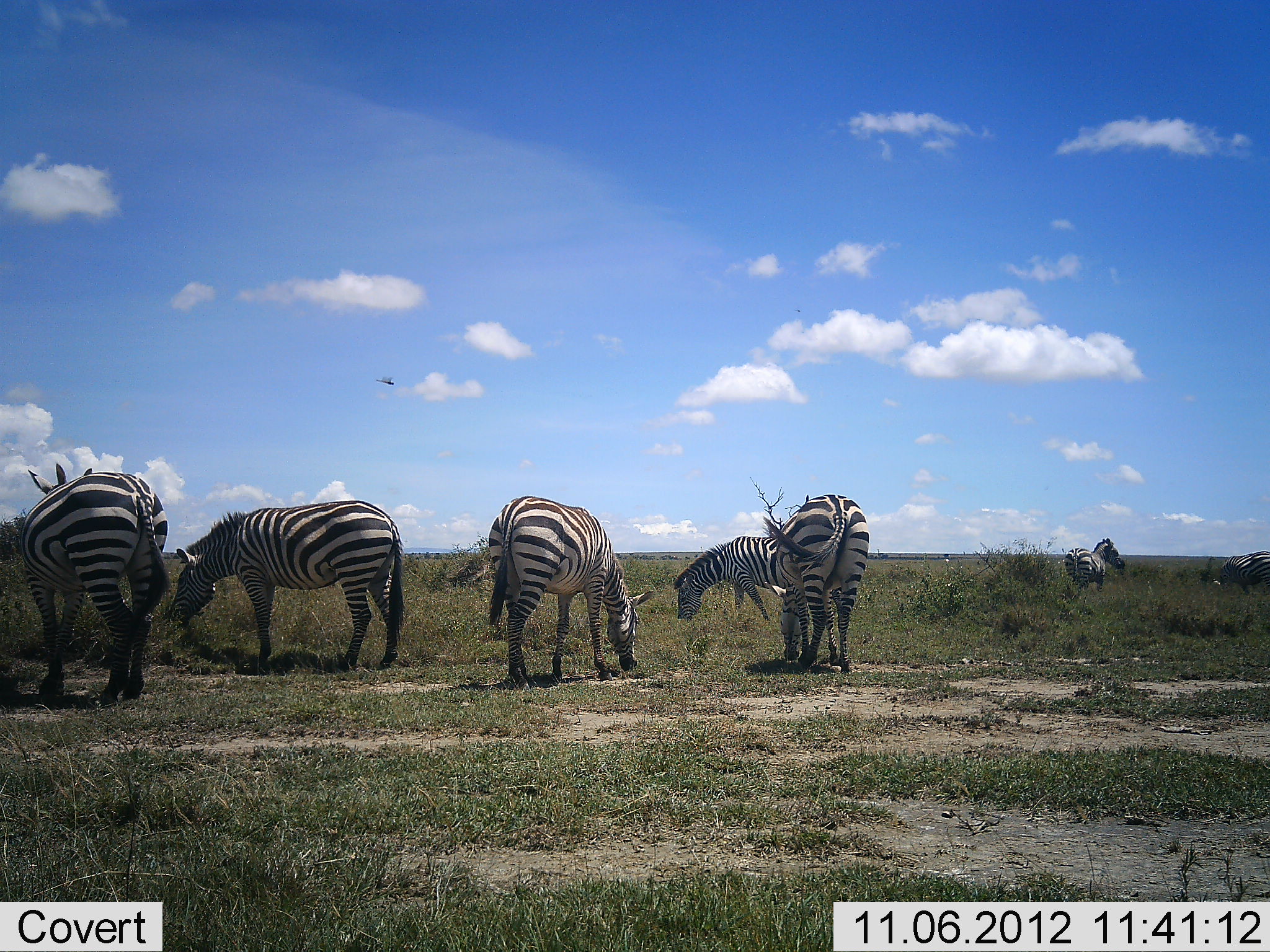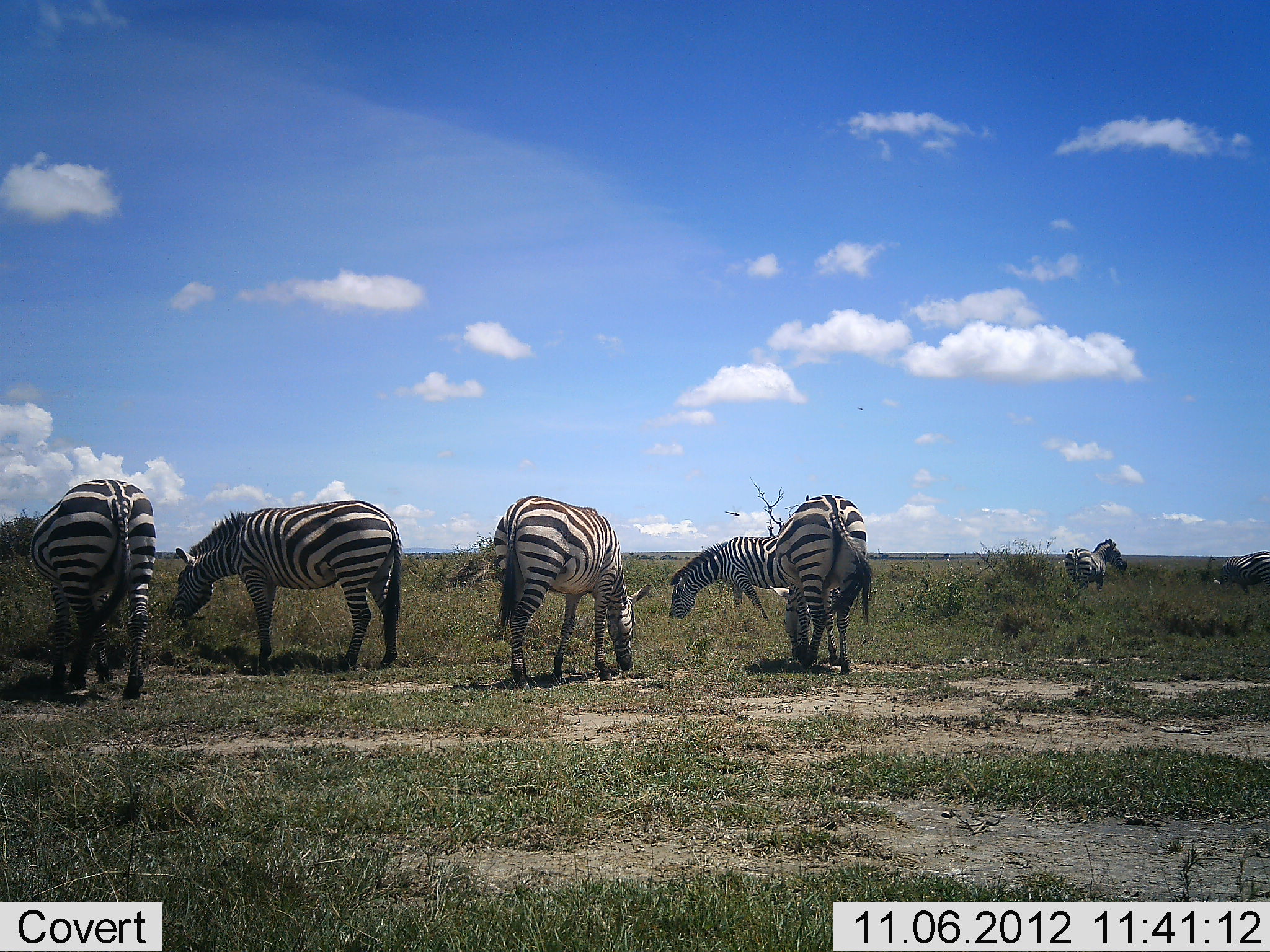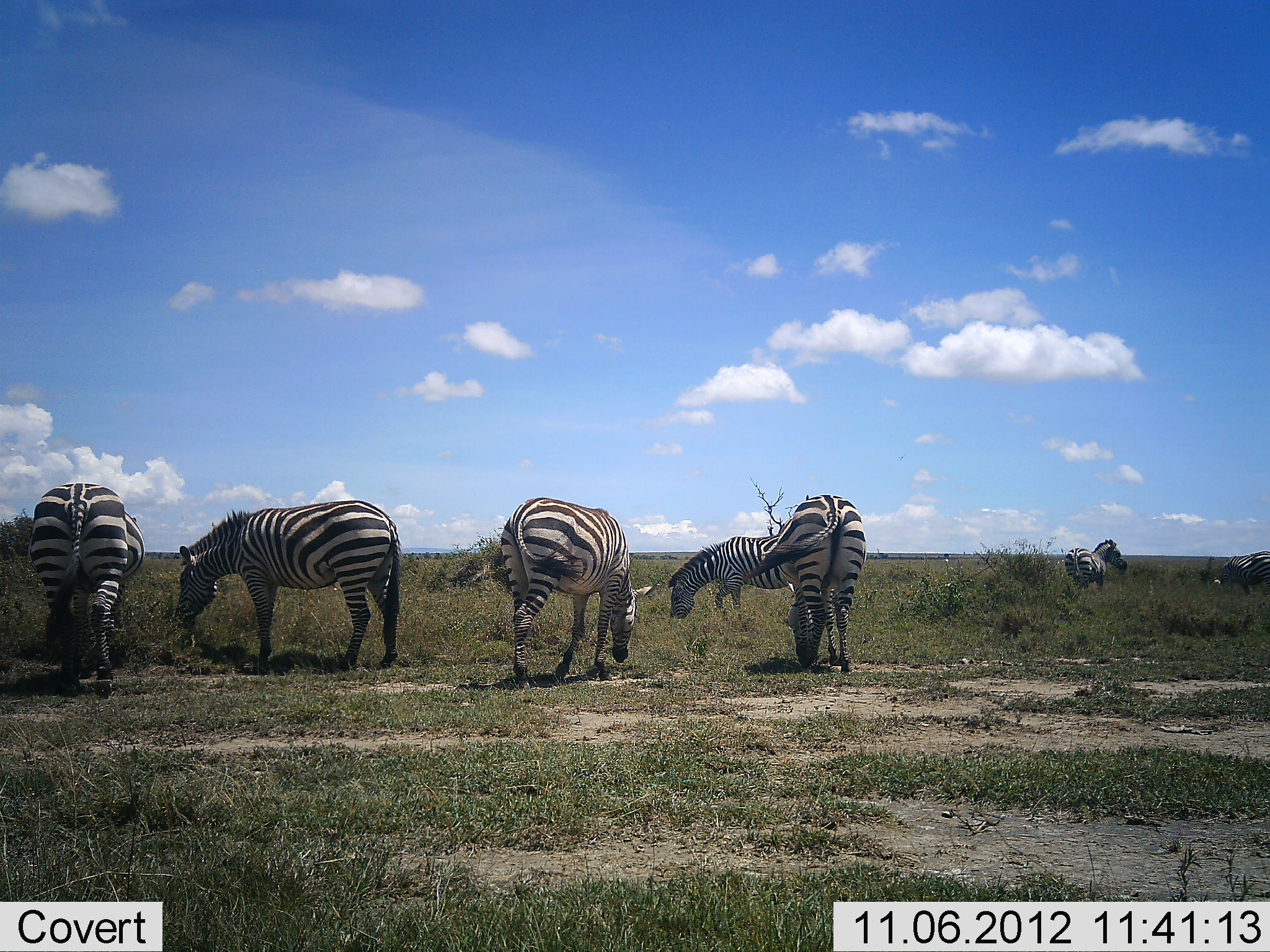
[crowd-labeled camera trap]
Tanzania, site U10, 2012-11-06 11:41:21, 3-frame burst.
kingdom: Animalia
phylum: Chordata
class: Mammalia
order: Perissodactyla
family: Equidae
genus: Equus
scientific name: Equus quagga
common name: plains zebra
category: zebra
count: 7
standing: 60%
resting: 0%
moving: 0%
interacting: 0%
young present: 0%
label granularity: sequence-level